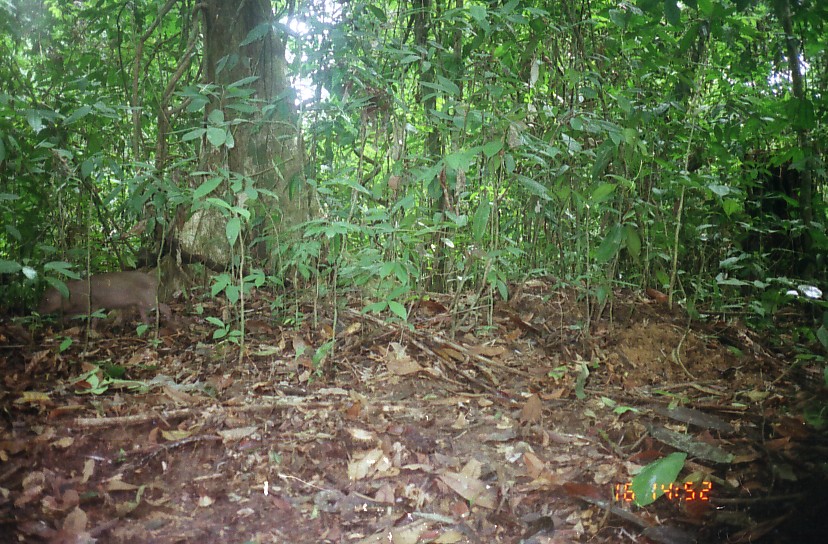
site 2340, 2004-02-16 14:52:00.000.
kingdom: Animalia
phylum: Chordata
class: Mammalia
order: Artiodactyla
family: Suidae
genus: Sus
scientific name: Sus scrofa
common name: wild boar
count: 1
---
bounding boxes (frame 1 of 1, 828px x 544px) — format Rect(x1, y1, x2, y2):
sus scrofa: Rect(40, 269, 172, 332)